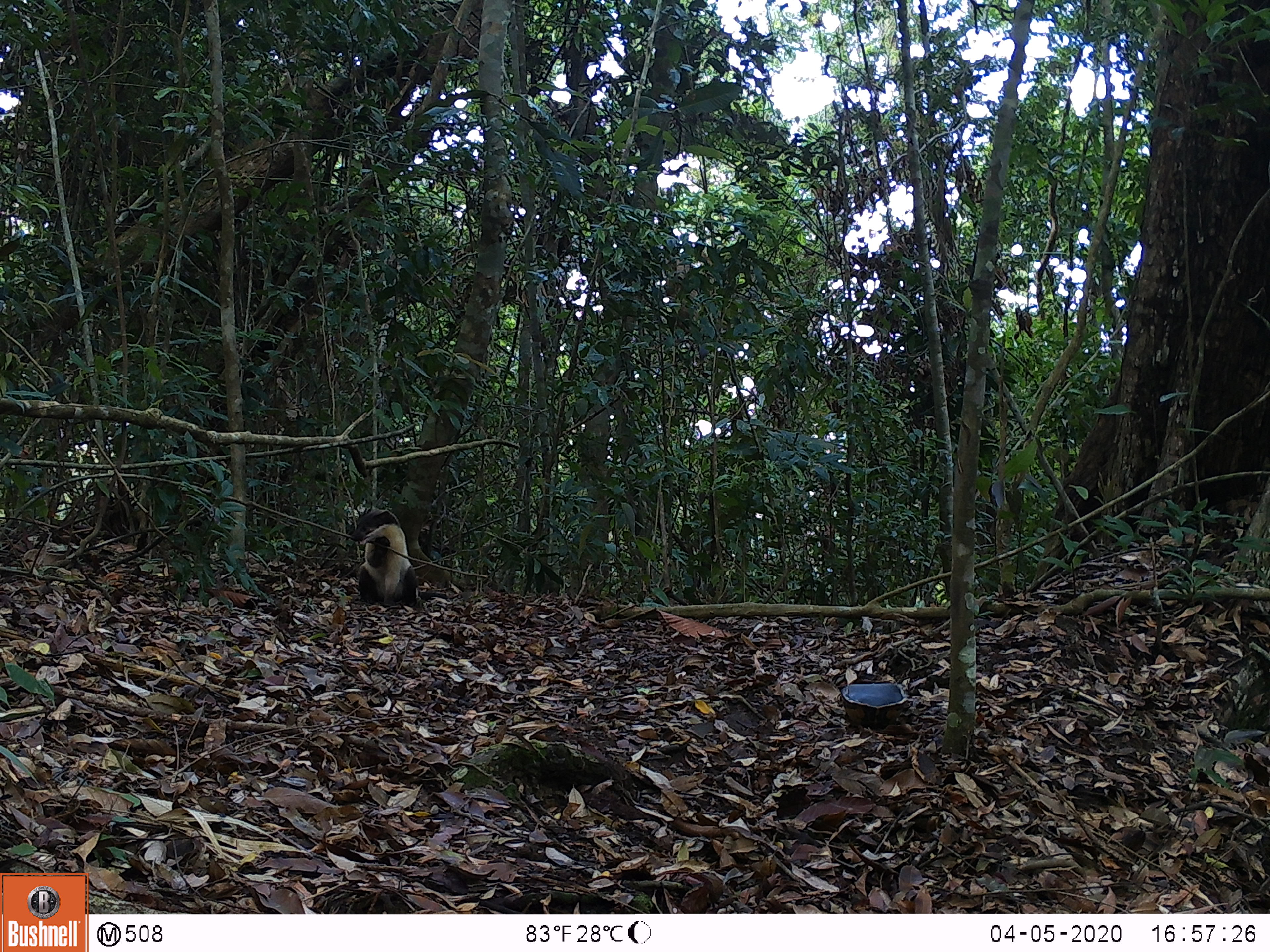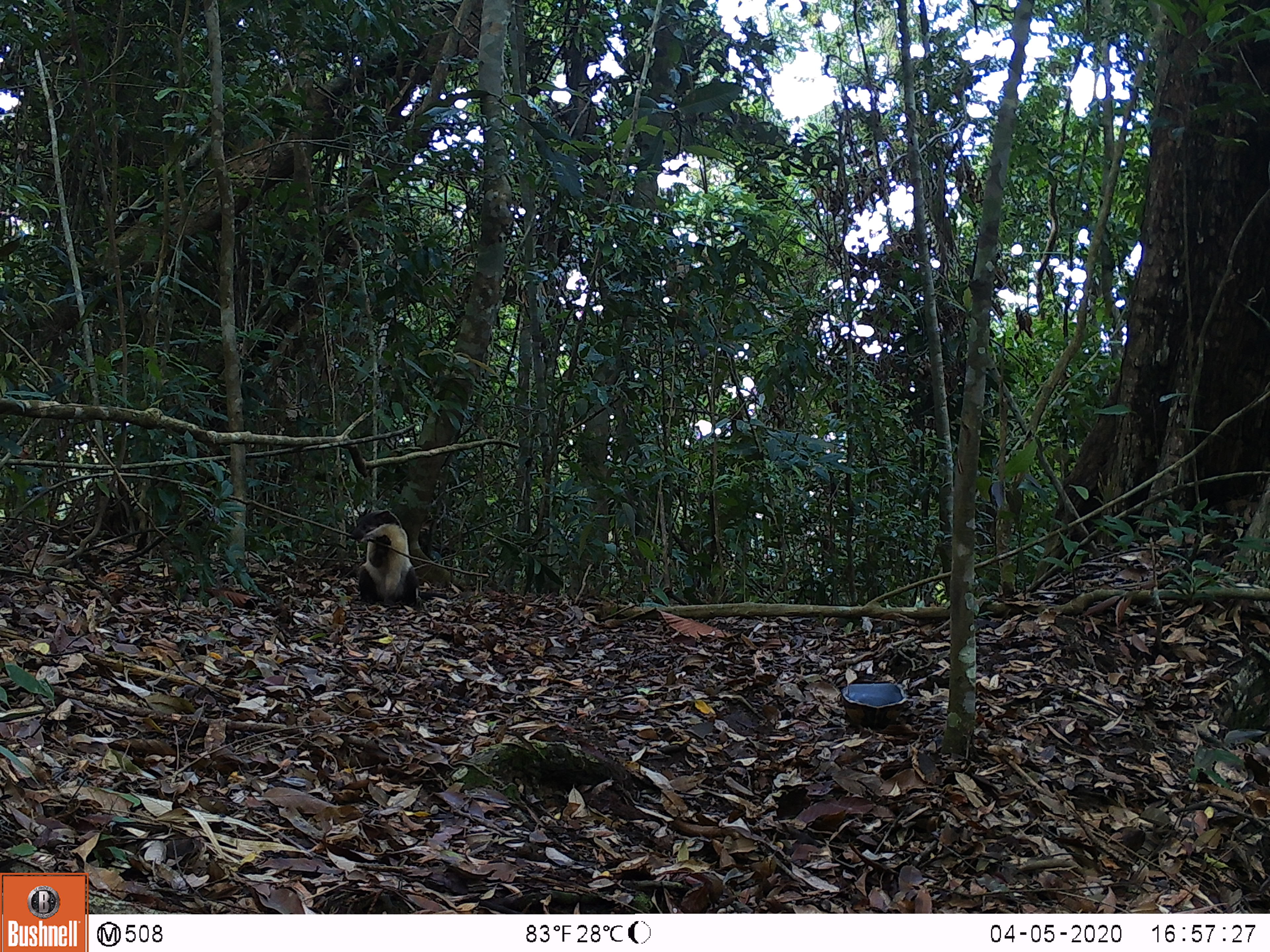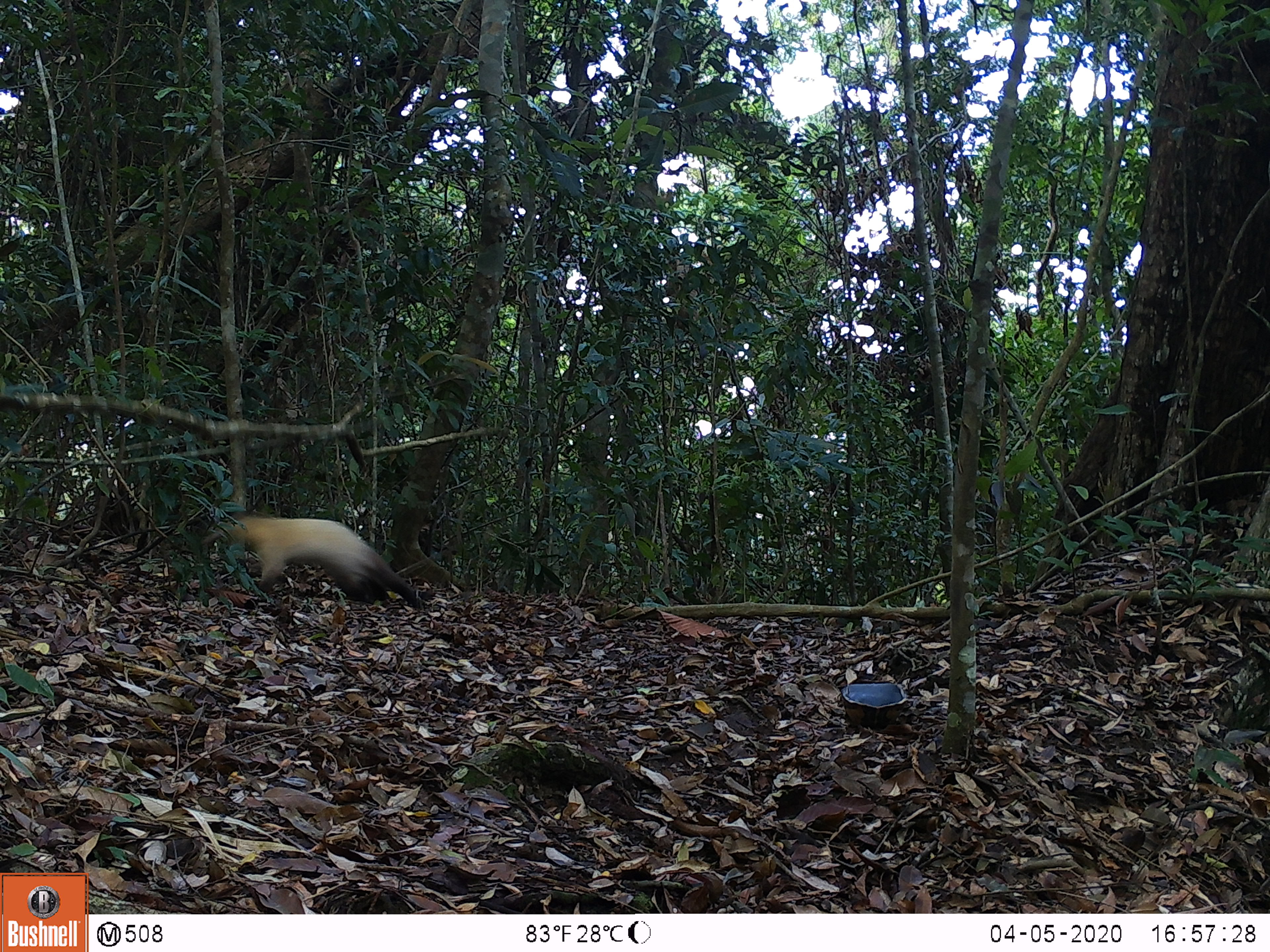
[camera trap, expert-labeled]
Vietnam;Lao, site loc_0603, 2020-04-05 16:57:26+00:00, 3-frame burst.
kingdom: Animalia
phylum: Chordata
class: Mammalia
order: Carnivora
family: Mustelidae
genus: Martes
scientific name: Martes flavigula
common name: yellow-throated marten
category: yellow throated marten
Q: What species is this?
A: Yellow throated marten (yellow-throated marten) (Martes flavigula).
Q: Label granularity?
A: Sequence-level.